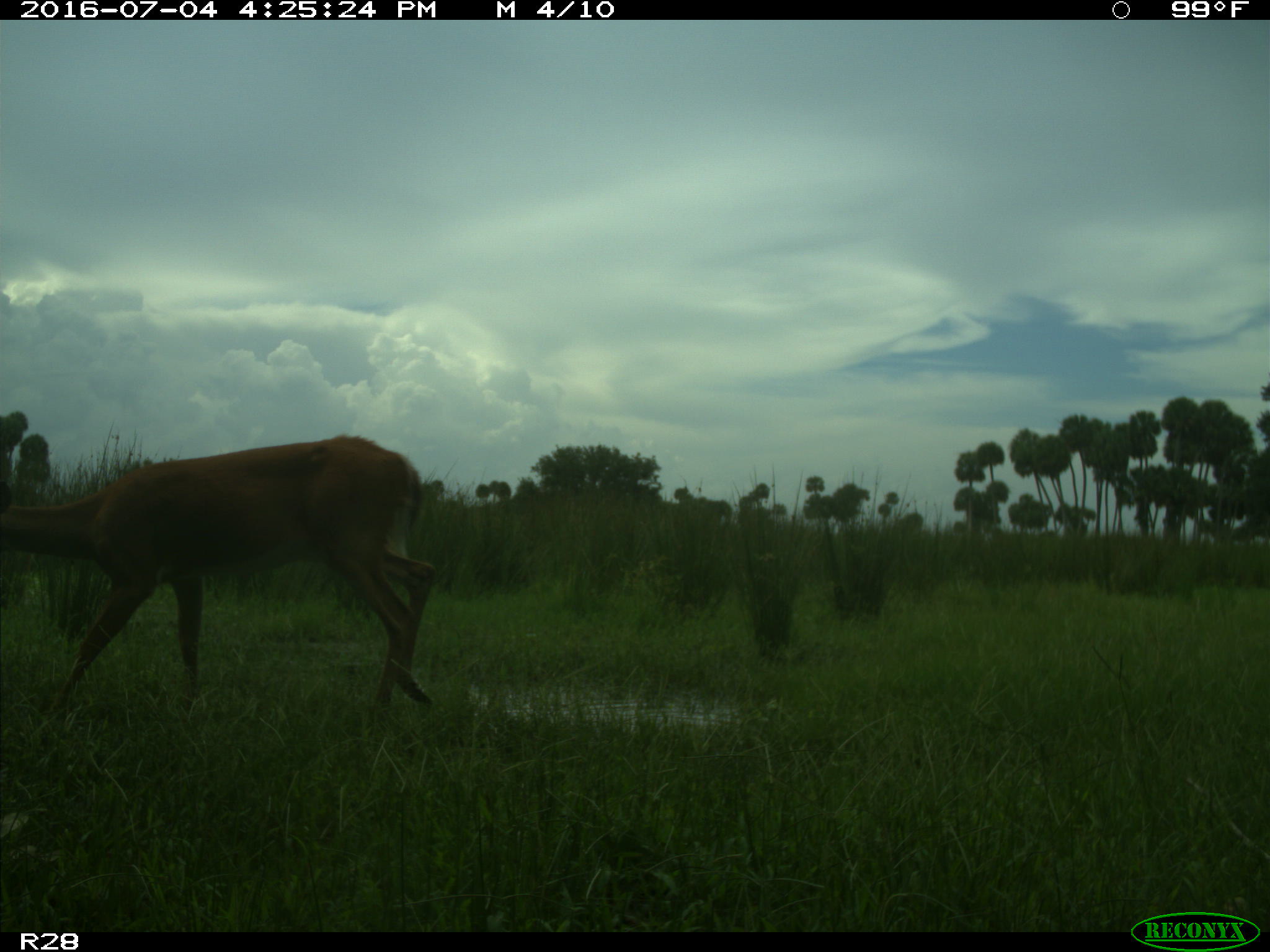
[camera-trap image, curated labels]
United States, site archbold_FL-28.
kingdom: Animalia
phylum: Chordata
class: Mammalia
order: Artiodactyla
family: Cervidae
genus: Odocoileus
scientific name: Odocoileus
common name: deer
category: unidentified deer